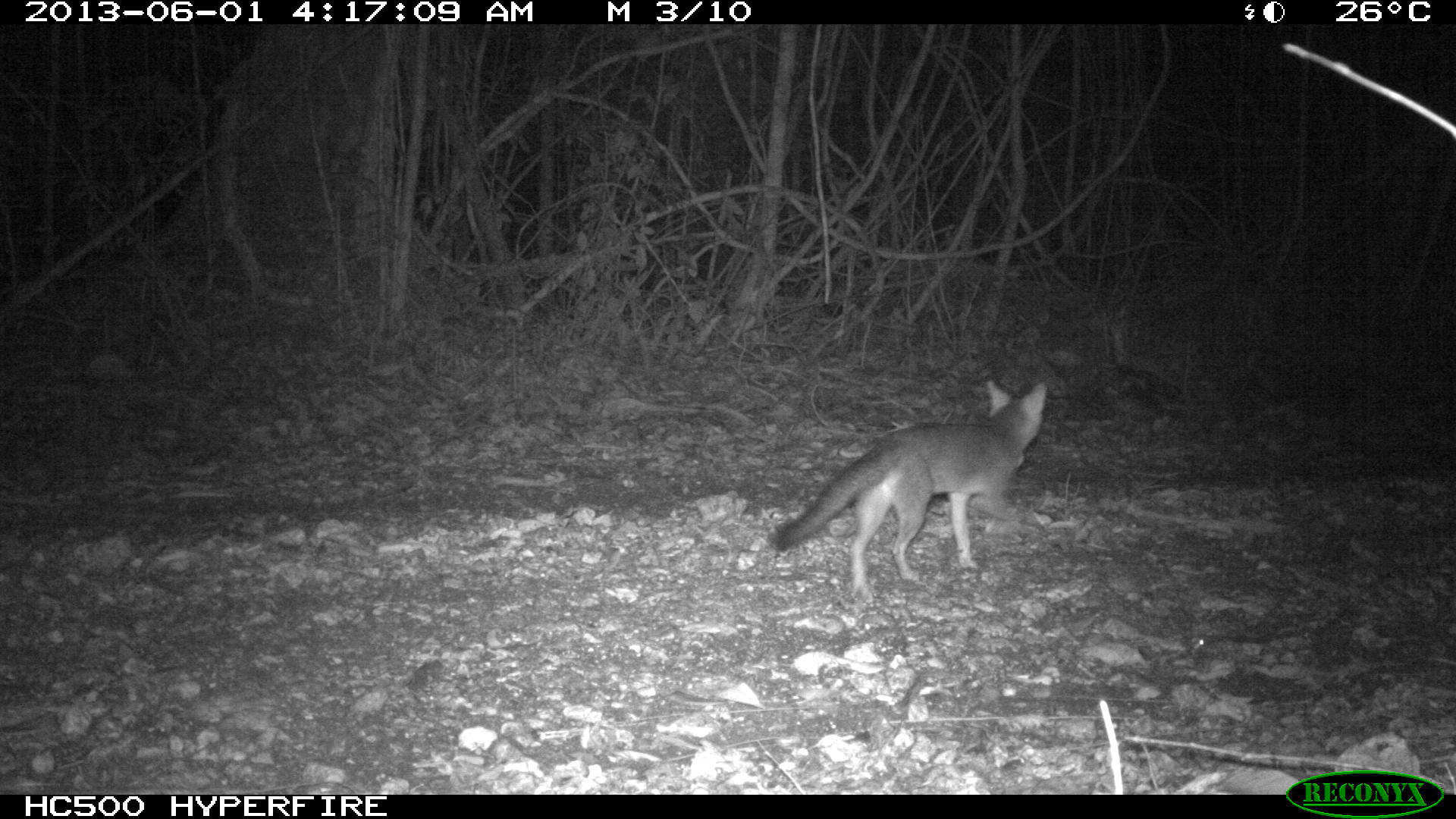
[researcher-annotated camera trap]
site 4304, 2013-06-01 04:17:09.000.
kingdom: Animalia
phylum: Chordata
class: Mammalia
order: Carnivora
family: Canidae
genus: Urocyon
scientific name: Urocyon cinereoargenteus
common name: gray fox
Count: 1.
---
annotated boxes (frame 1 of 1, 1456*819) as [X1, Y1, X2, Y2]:
urocyon cinereoargenteus: [769, 378, 1047, 601]